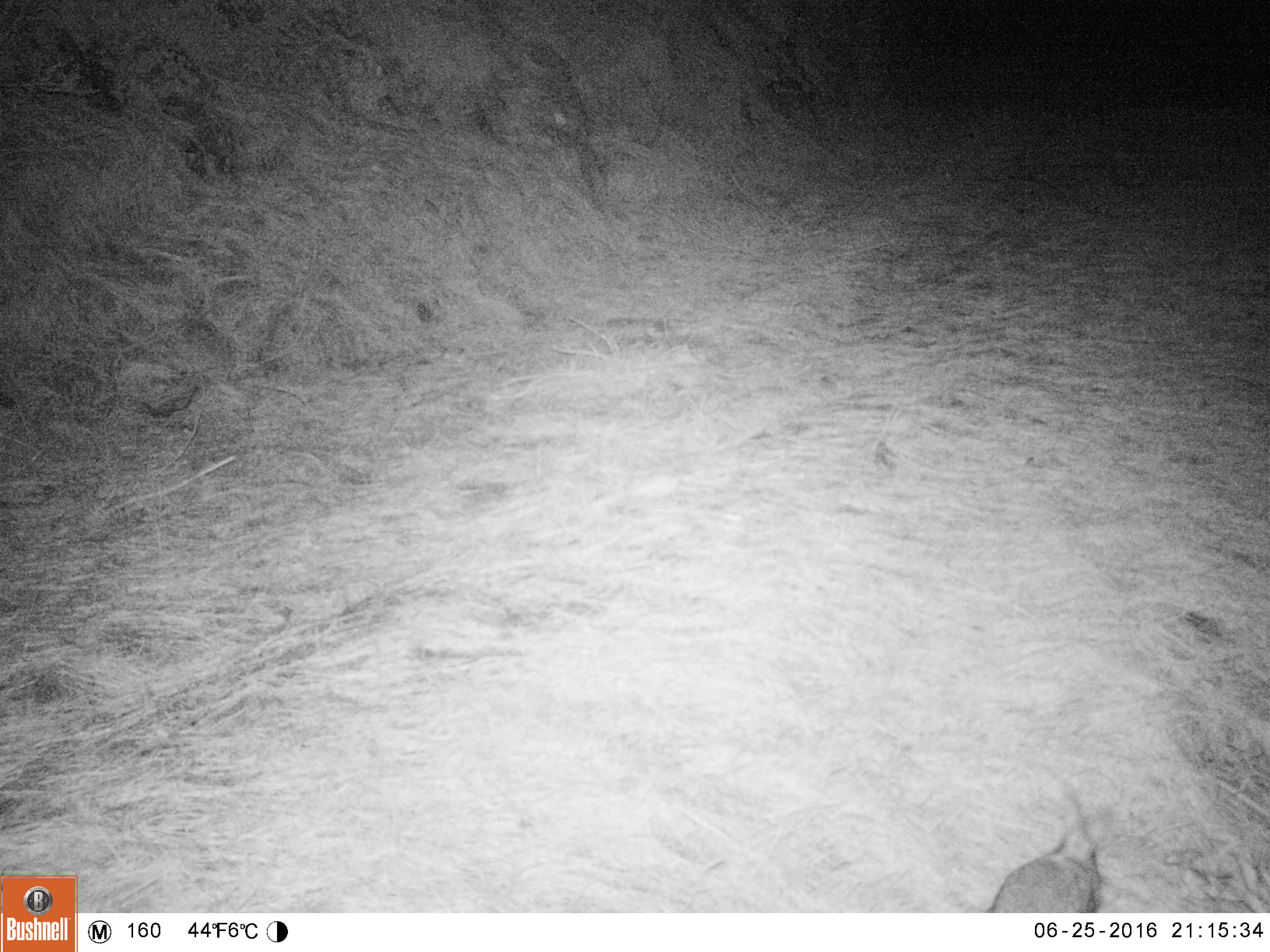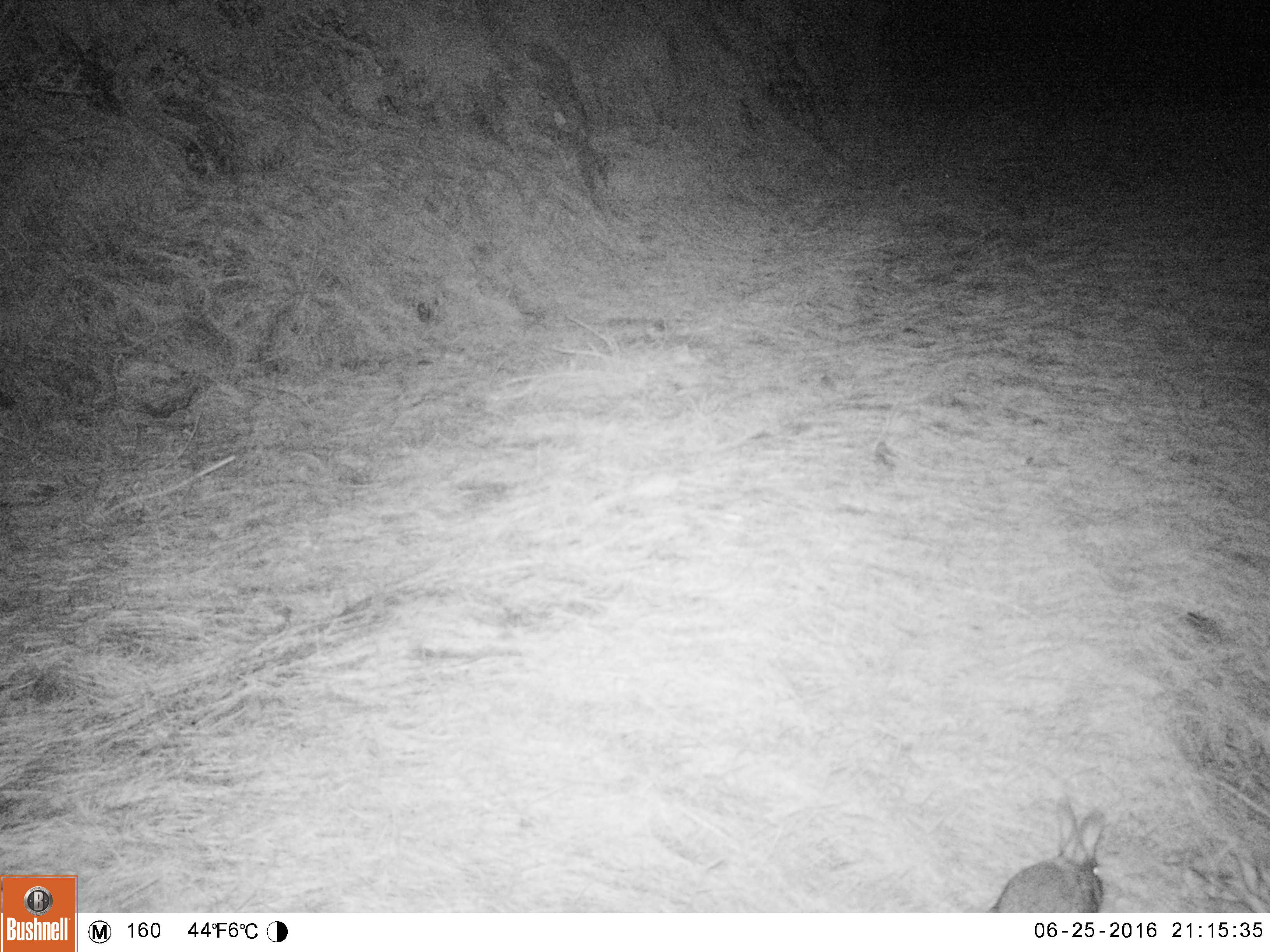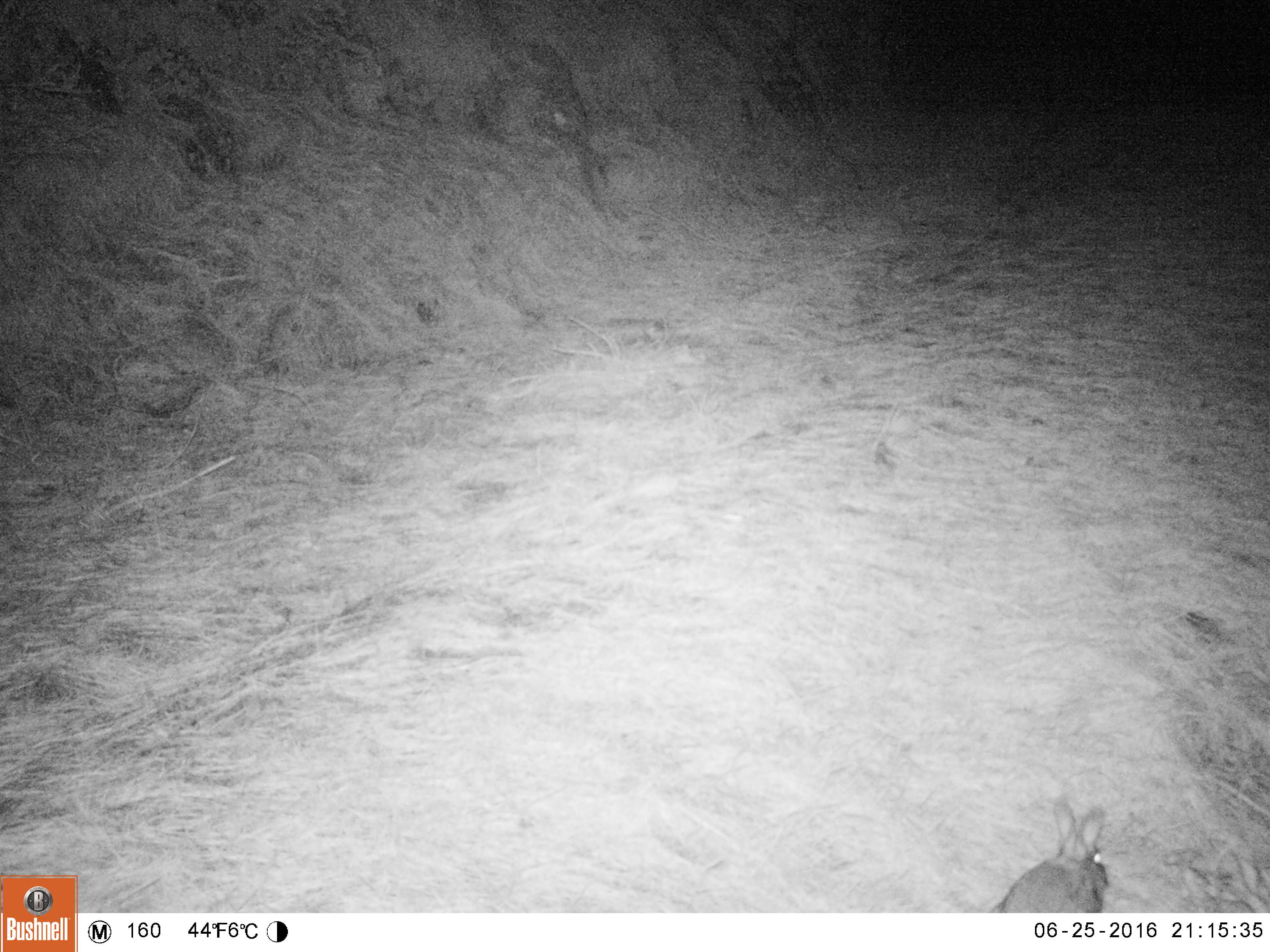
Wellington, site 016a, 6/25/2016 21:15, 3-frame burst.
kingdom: Animalia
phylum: Chordata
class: Mammalia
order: Lagomorpha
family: Leporidae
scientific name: Leporidae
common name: rabbit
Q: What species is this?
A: Rabbit (Leporidae).